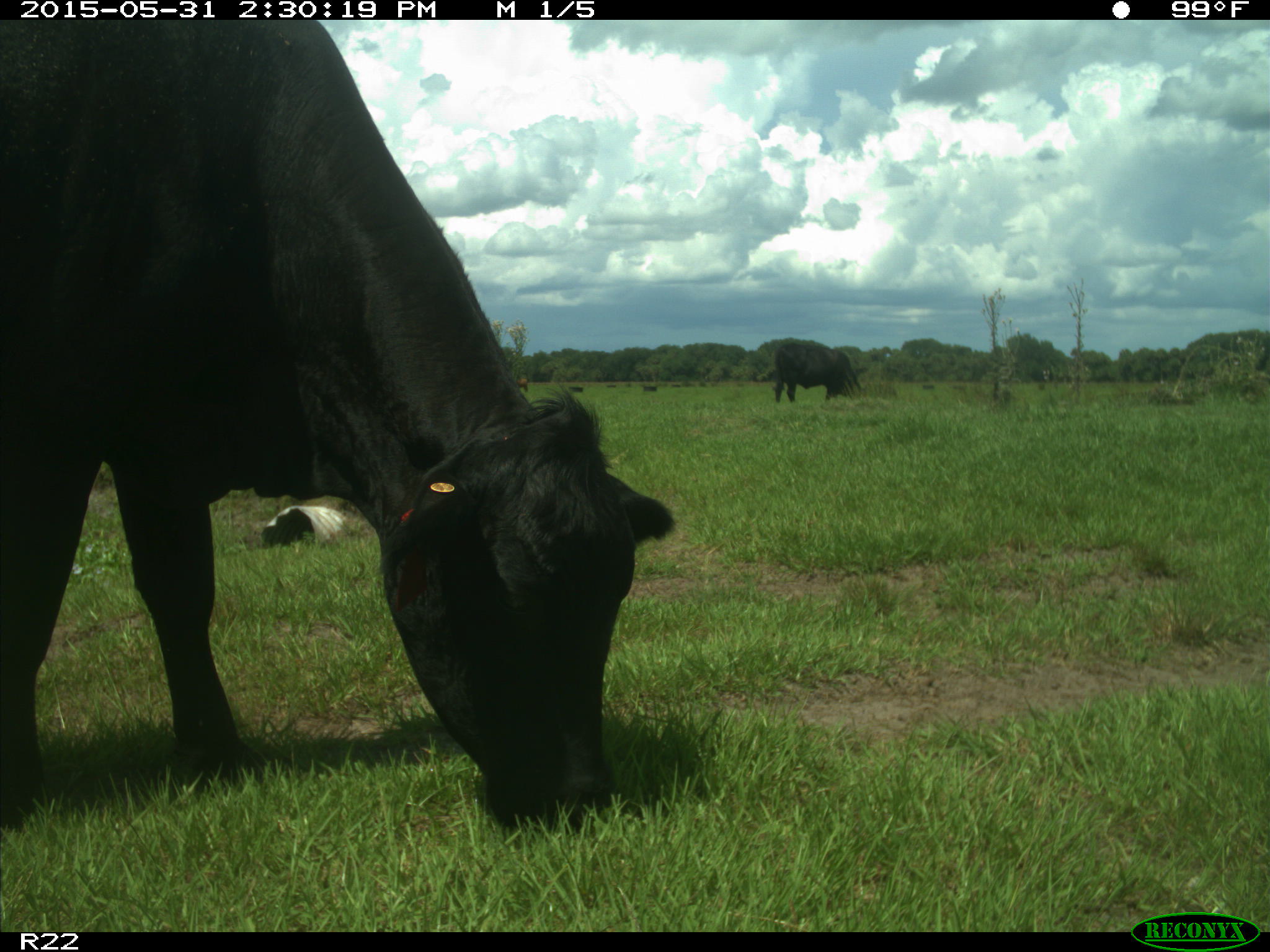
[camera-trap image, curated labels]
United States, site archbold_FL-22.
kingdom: Animalia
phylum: Chordata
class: Mammalia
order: Artiodactyla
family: Bovidae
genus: Bos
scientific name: Bos taurus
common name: domestic cow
Bos taurus (domestic cow).